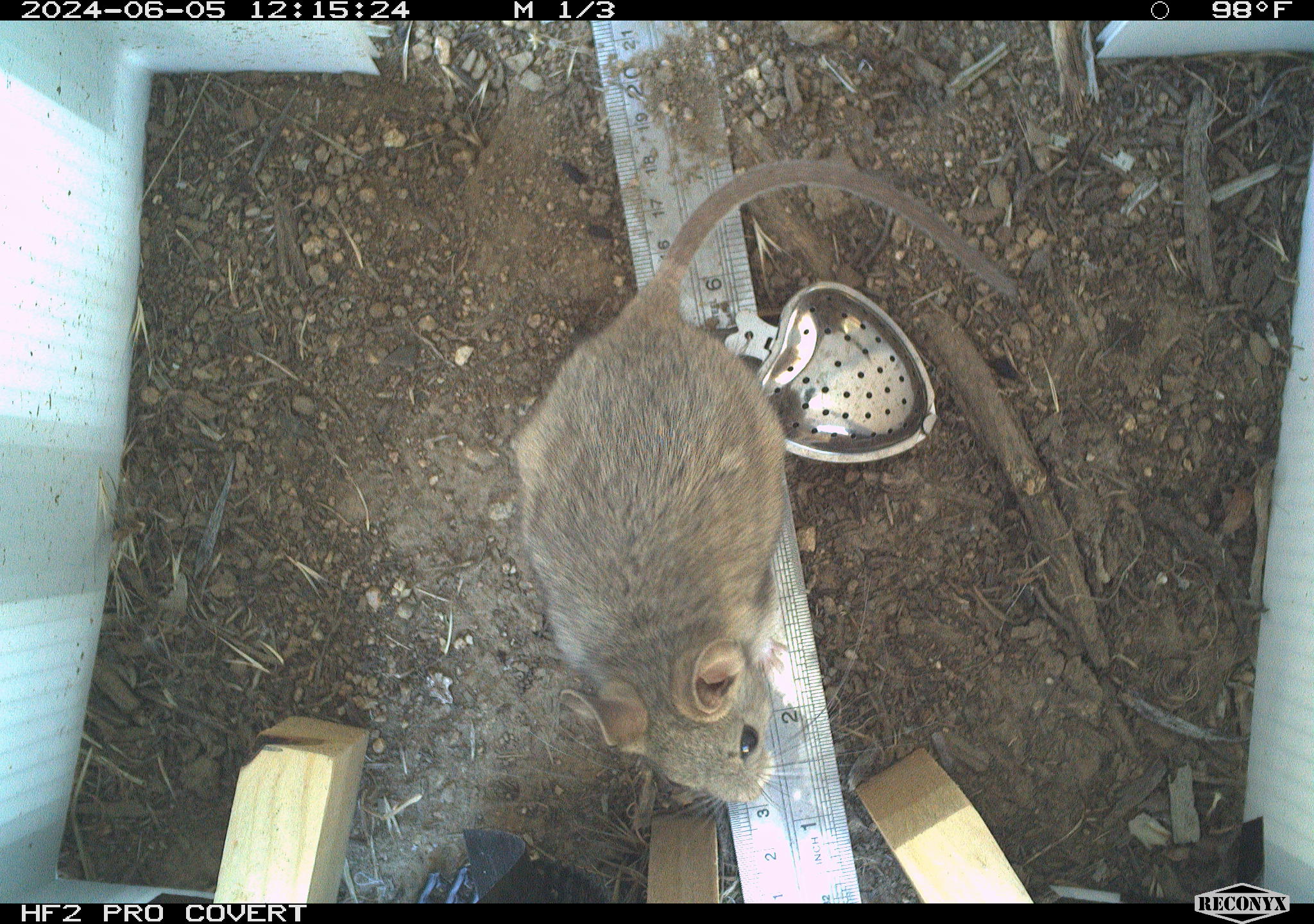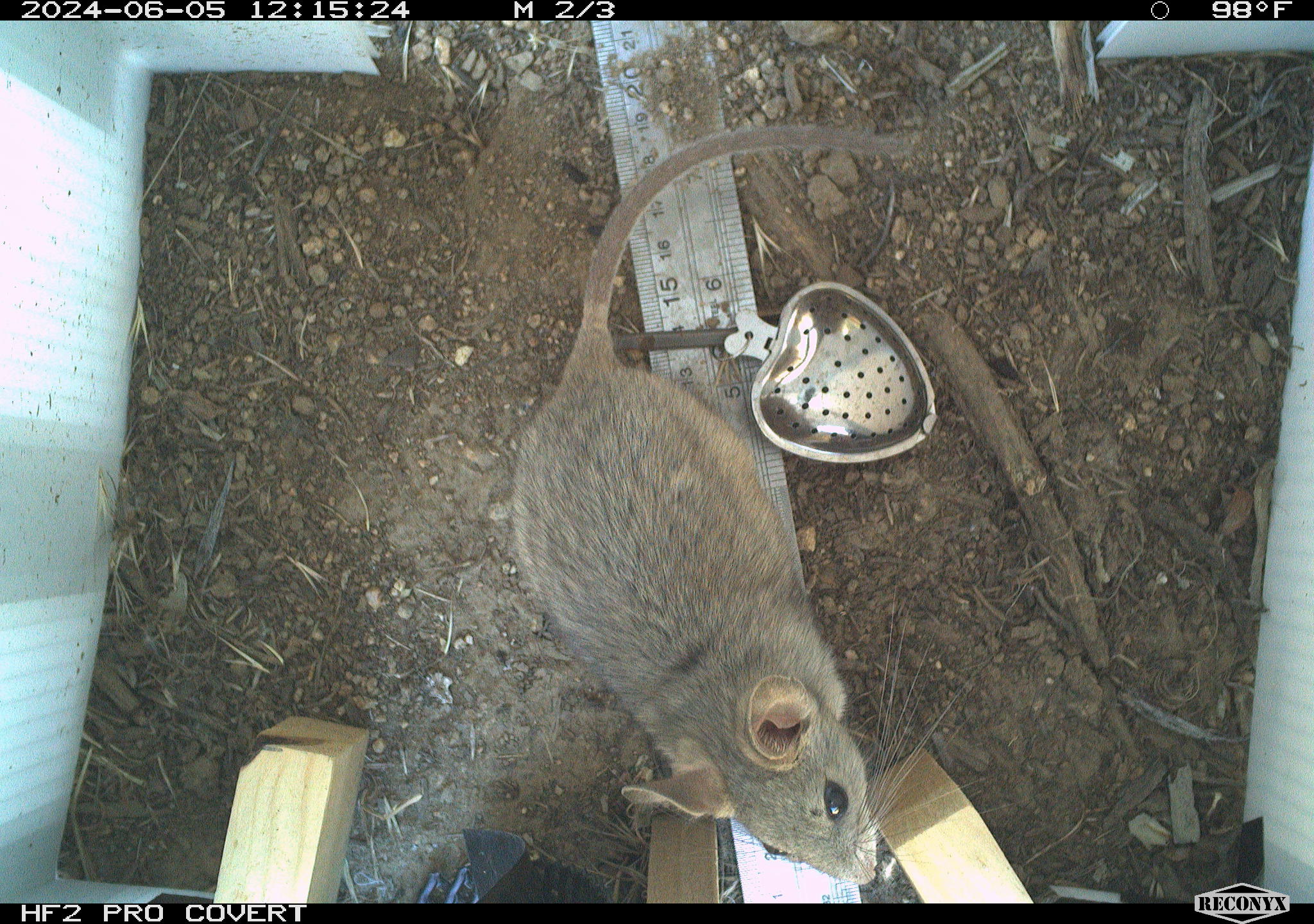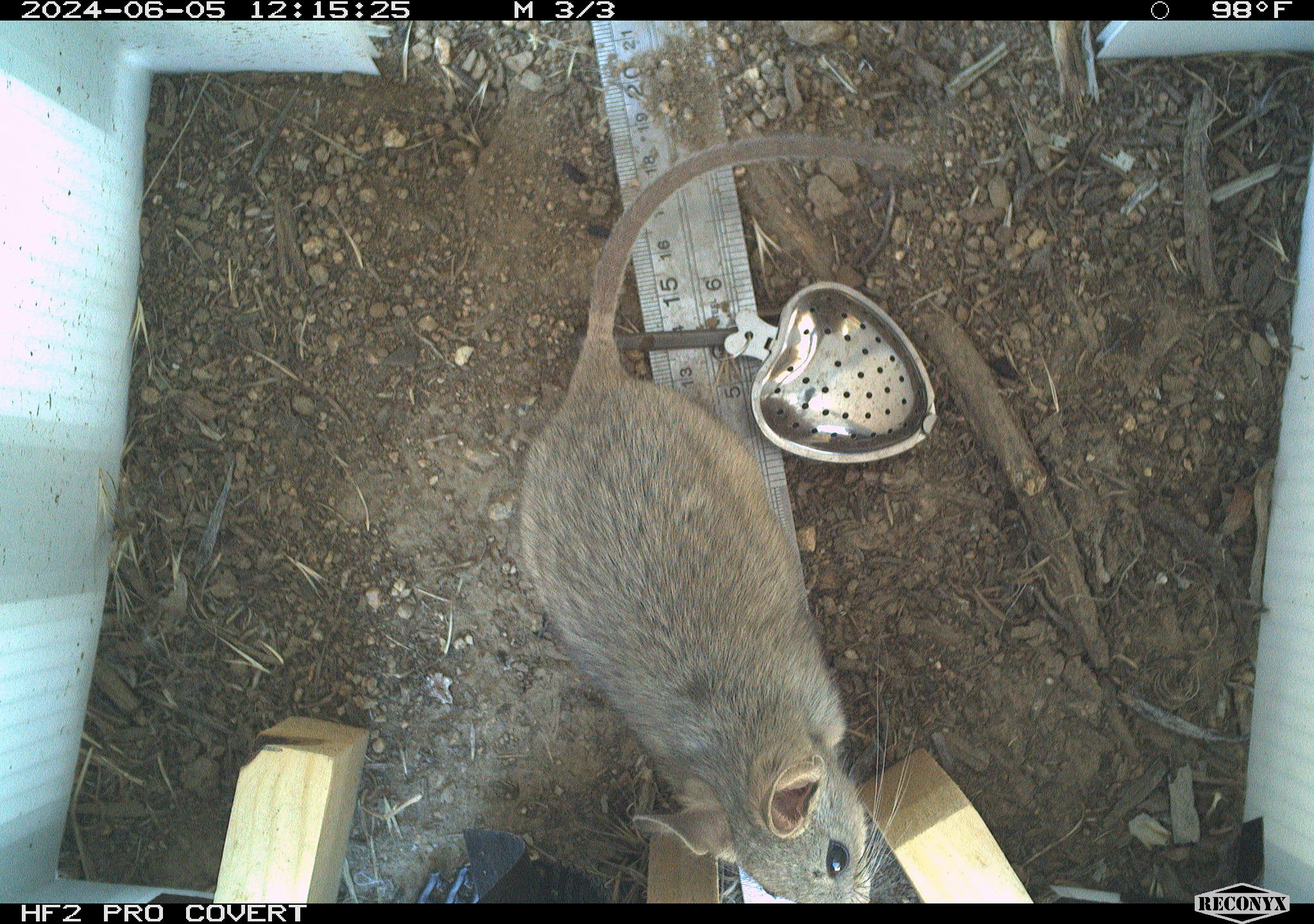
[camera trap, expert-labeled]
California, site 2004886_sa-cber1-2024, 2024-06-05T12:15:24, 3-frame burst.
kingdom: Animalia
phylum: Chordata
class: Mammalia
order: Rodentia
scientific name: Rodentia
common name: woodrat or rat or mouse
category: woodrat or rat or mouse species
Woodrat or rat or mouse species (woodrat or rat or mouse) (Rodentia).